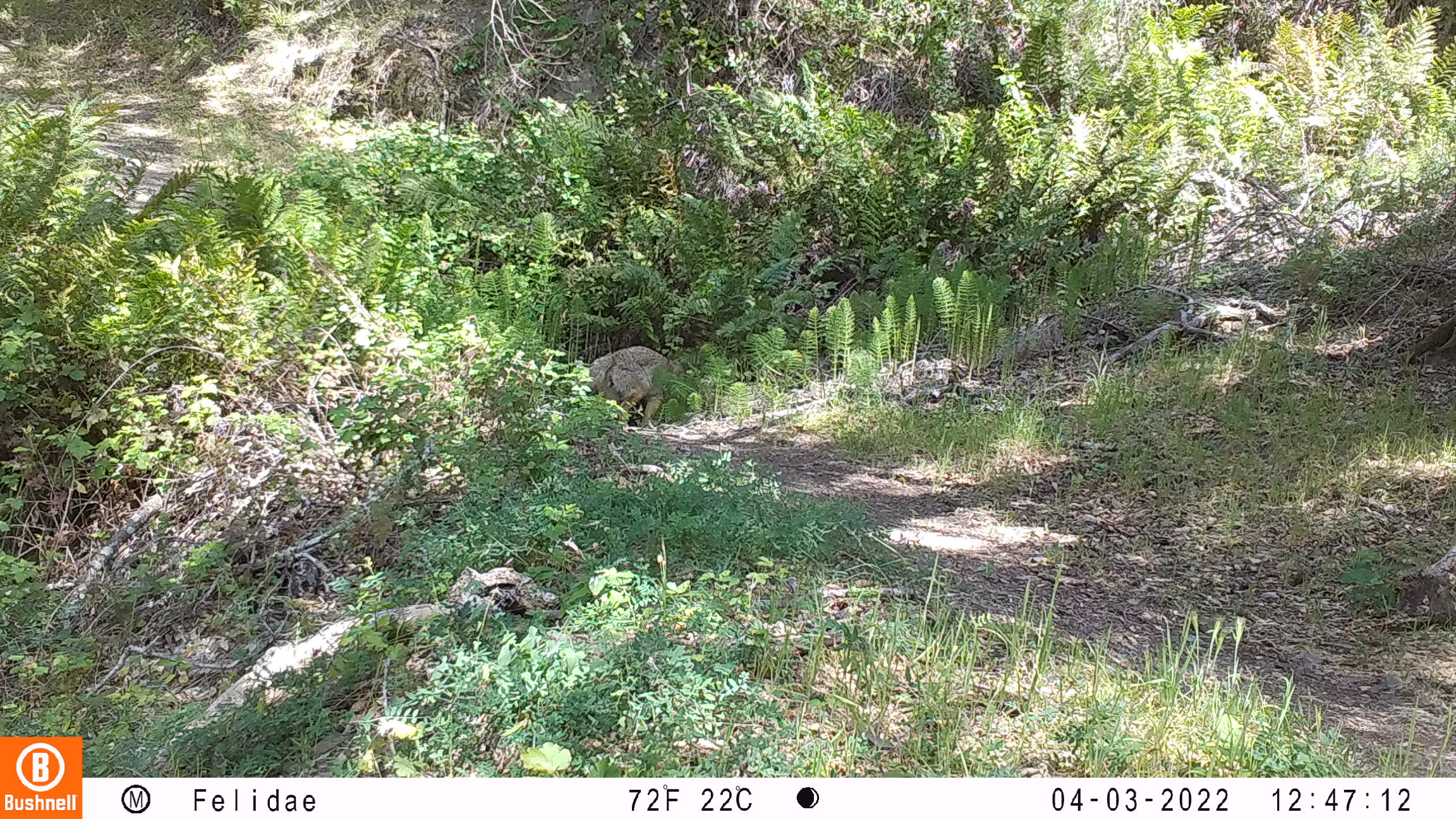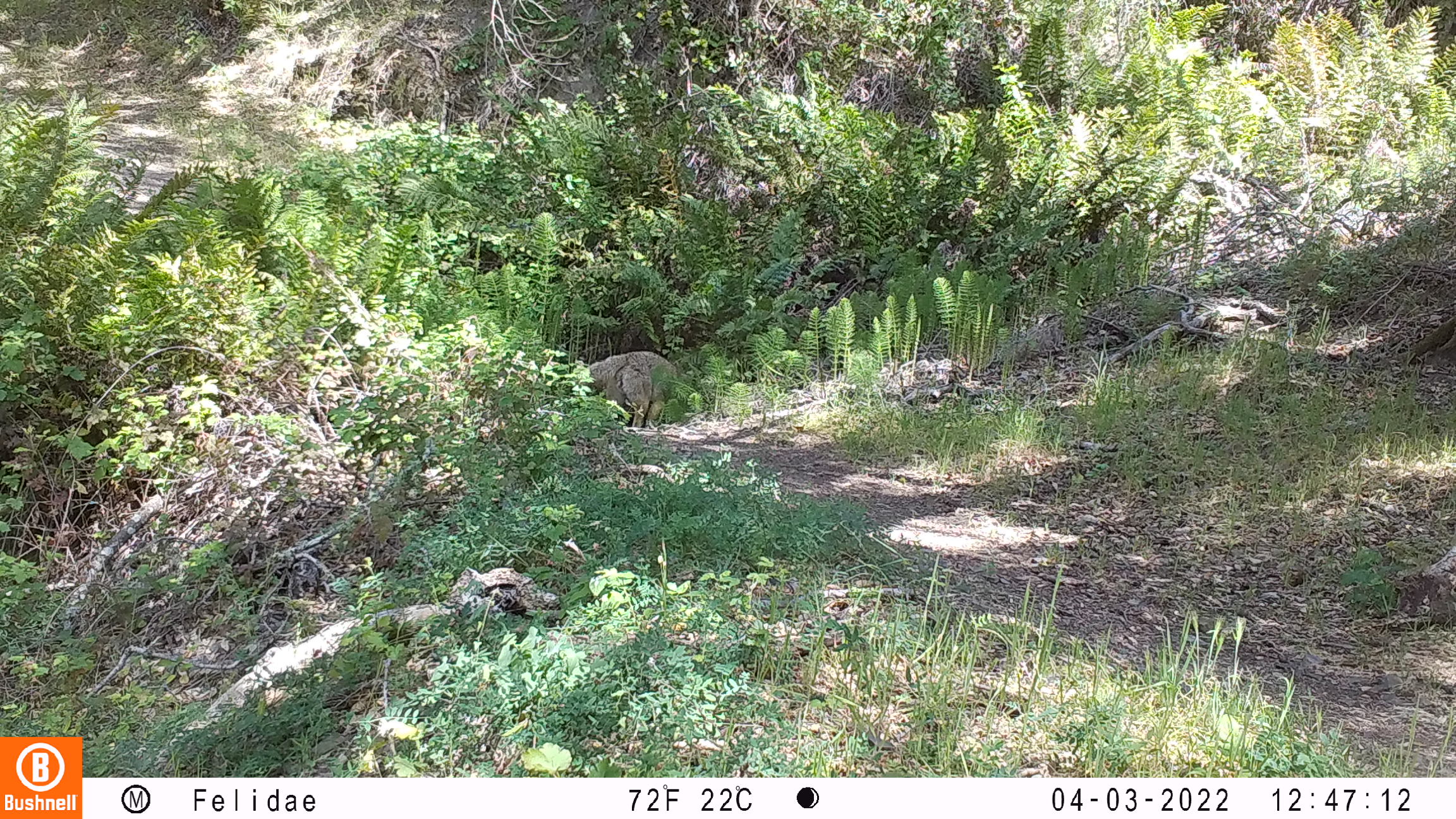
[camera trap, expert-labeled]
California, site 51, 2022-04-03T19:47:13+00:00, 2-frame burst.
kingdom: Animalia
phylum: Chordata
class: Mammalia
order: Carnivora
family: Canidae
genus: Canis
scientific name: Canis latrans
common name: coyote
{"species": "coyote (Canis latrans)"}